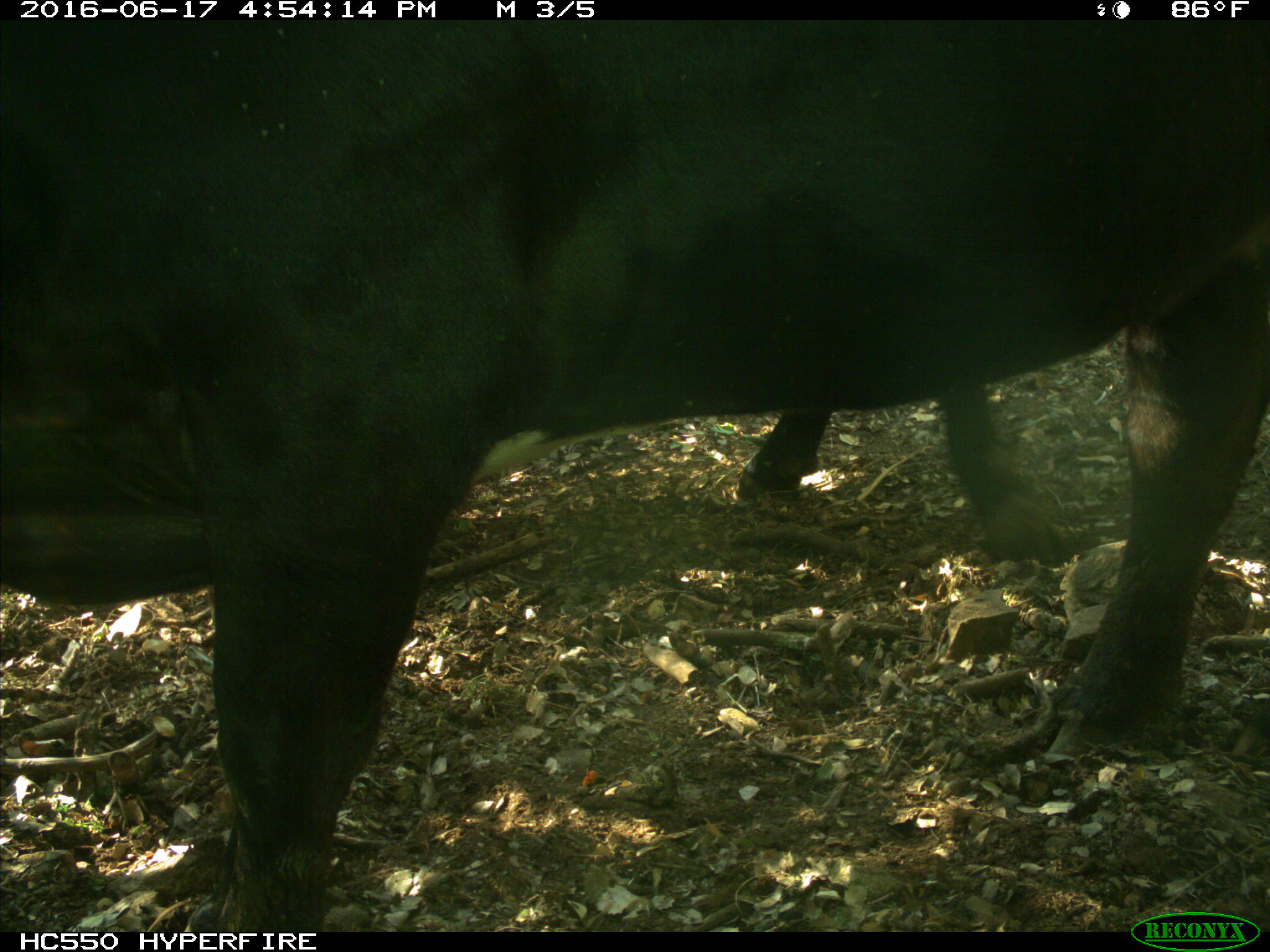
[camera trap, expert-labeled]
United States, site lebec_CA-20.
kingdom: Animalia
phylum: Chordata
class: Mammalia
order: Artiodactyla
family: Bovidae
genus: Bos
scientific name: Bos taurus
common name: domestic cow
Bos taurus (domestic cow).